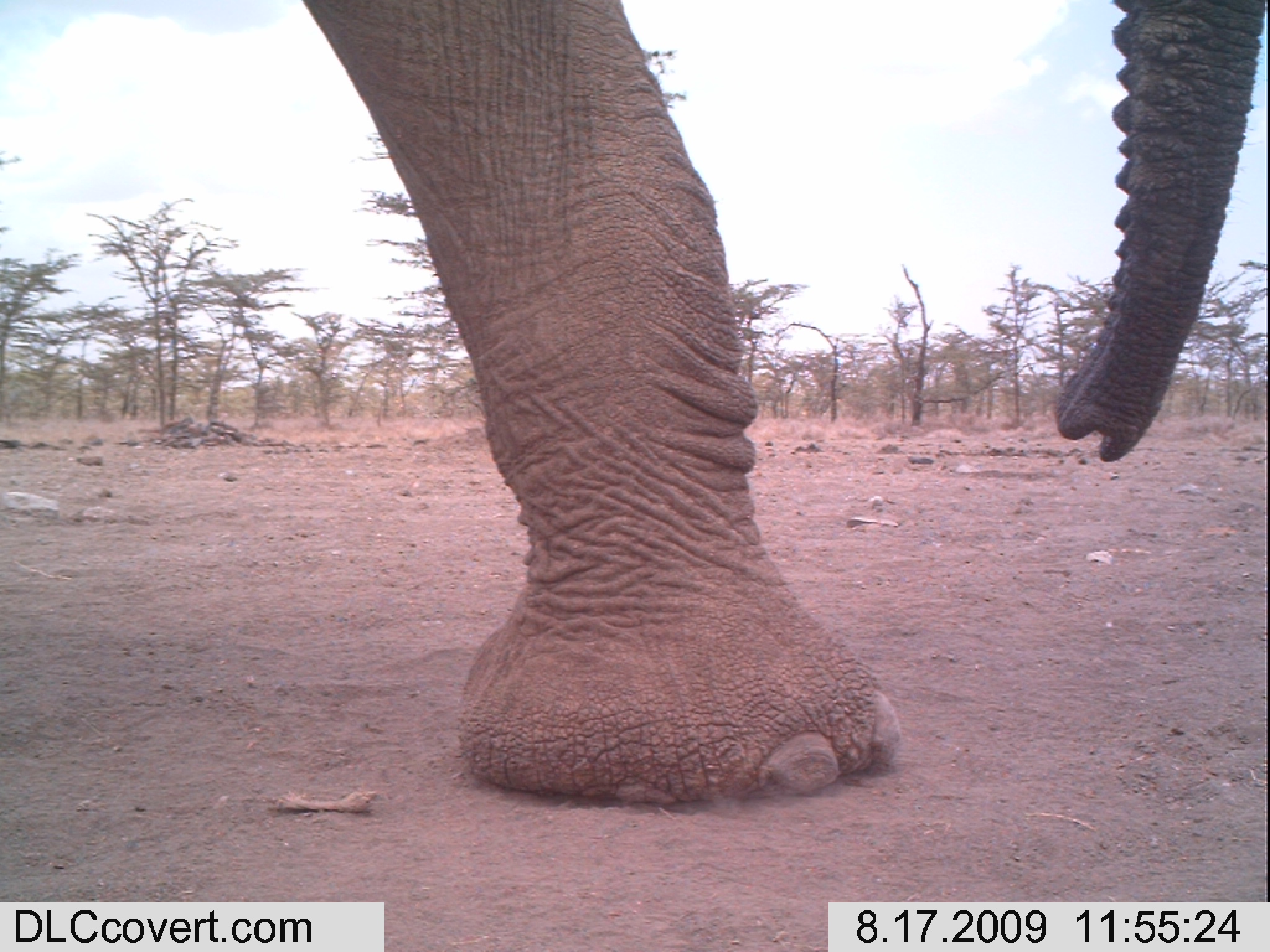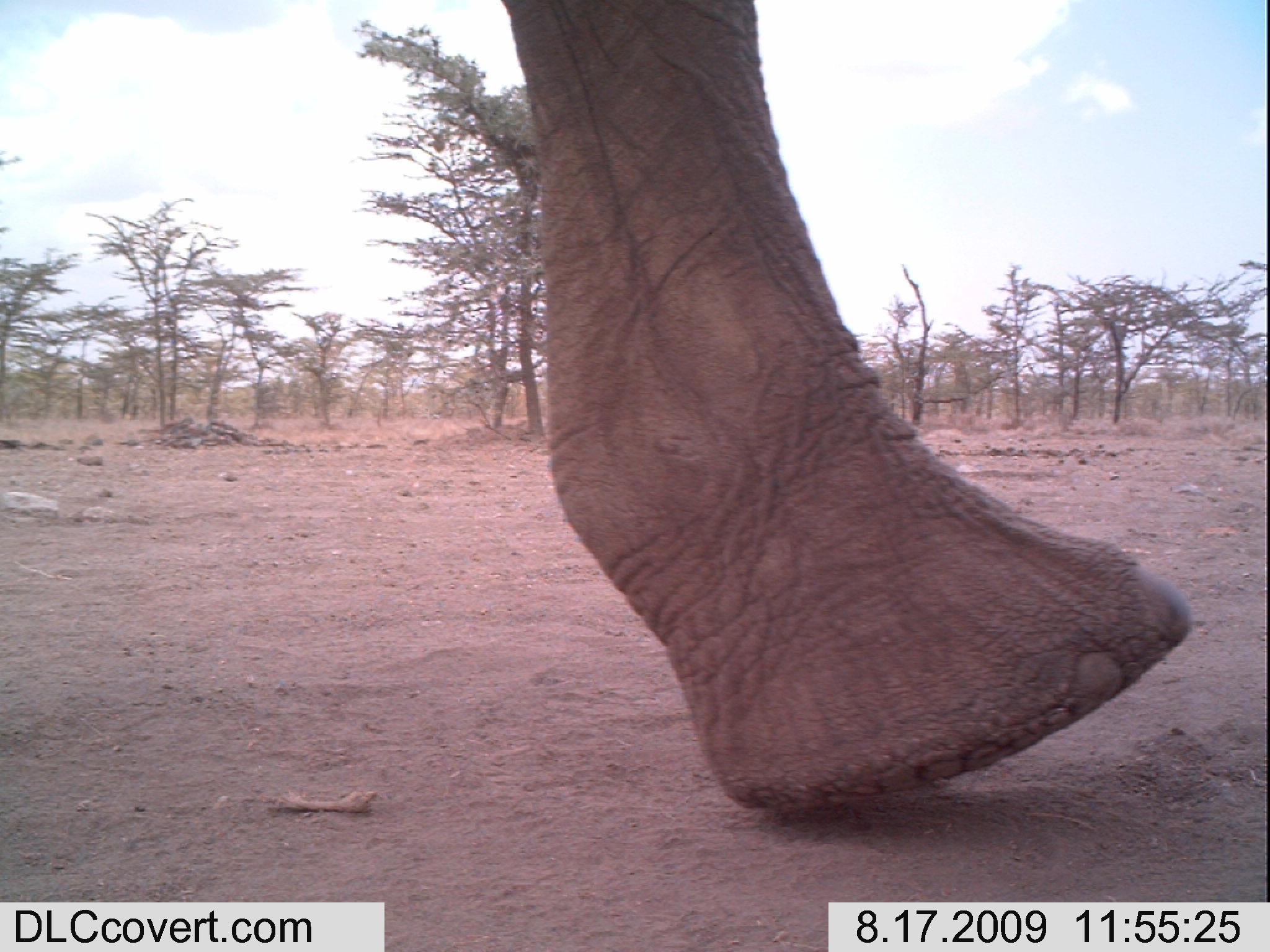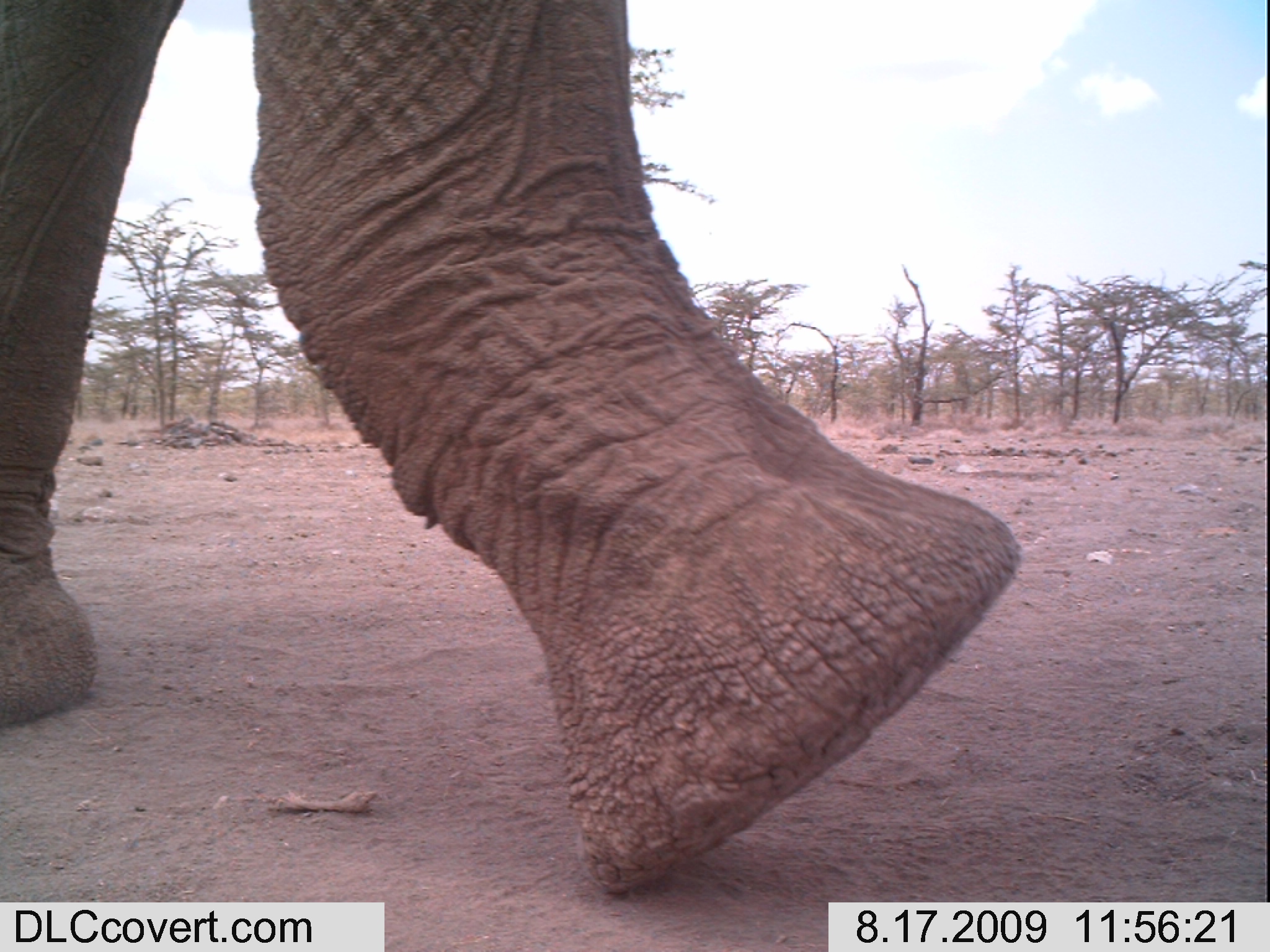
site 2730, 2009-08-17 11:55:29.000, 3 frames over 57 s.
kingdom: Animalia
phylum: Chordata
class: Mammalia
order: Proboscidea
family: Elephantidae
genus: Loxodonta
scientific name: Loxodonta africana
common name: african bush elephant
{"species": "Loxodonta africana (african bush elephant)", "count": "1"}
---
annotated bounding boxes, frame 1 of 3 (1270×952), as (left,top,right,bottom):
loxodonta africana: (296,0,1268,802)